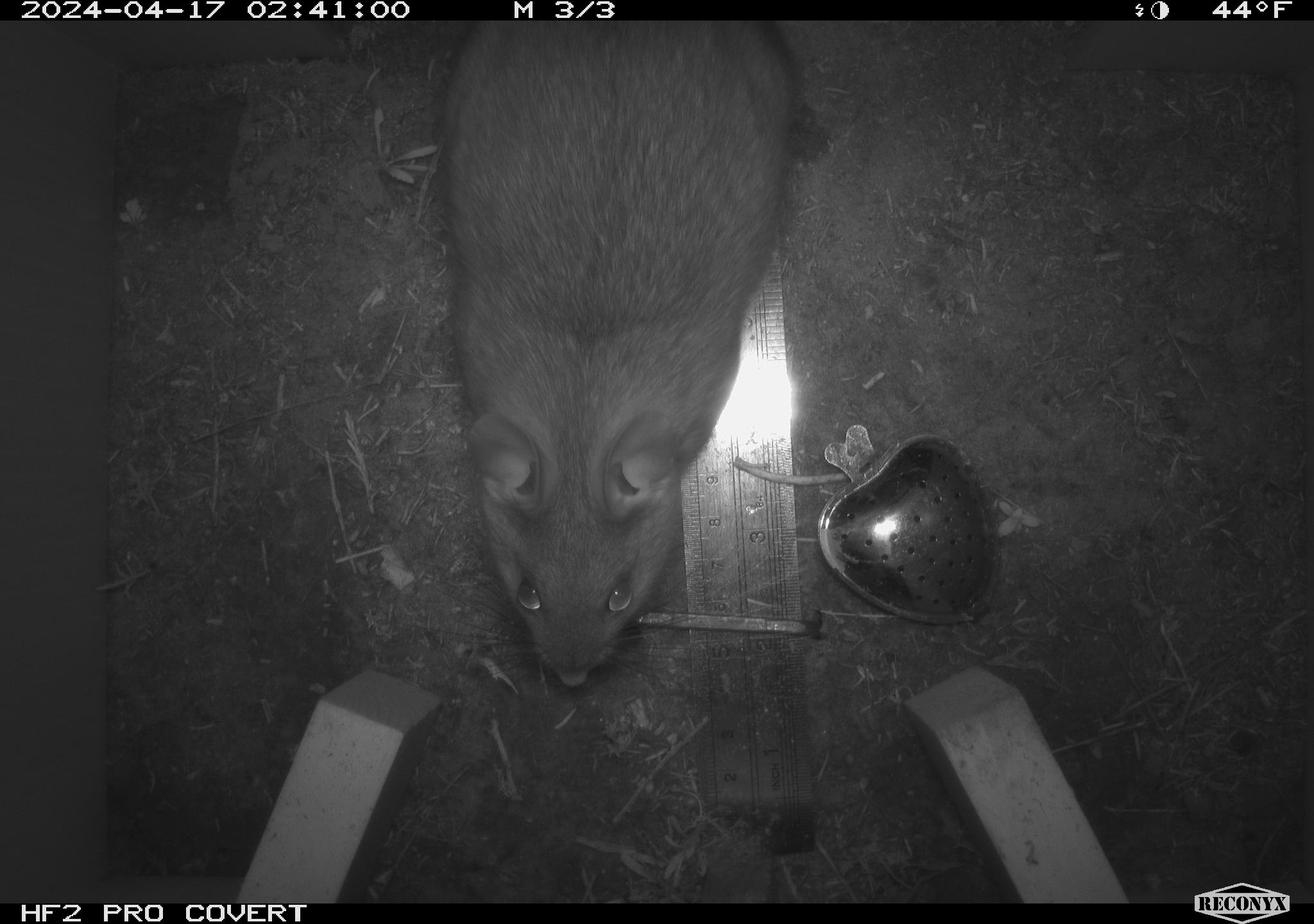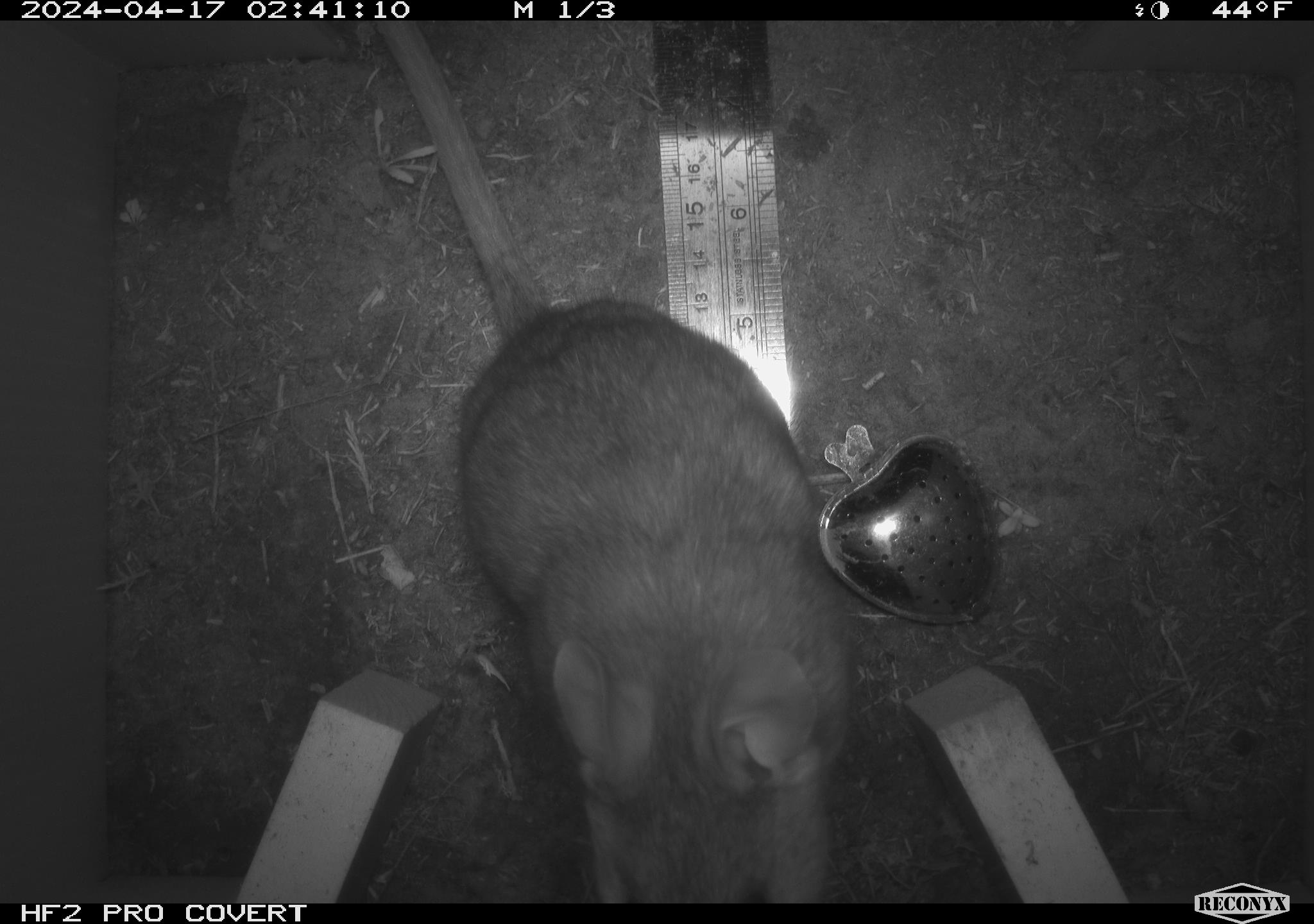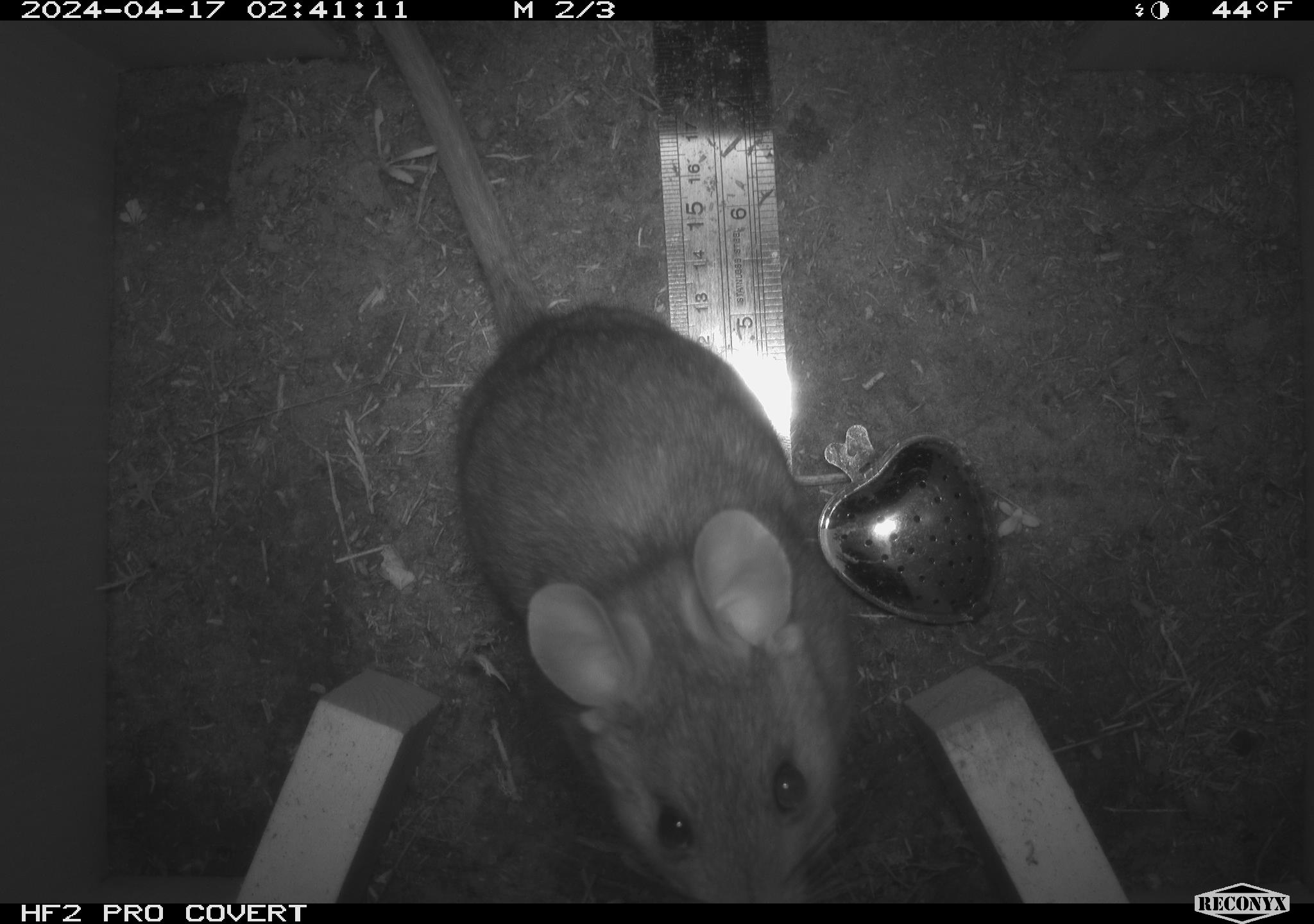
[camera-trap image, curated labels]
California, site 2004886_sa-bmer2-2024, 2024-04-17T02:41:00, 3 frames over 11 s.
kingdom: Animalia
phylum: Chordata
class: Mammalia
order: Rodentia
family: Muridae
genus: Rattus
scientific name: Rattus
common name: rat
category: rattus species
Rattus species (rat) (Rattus).